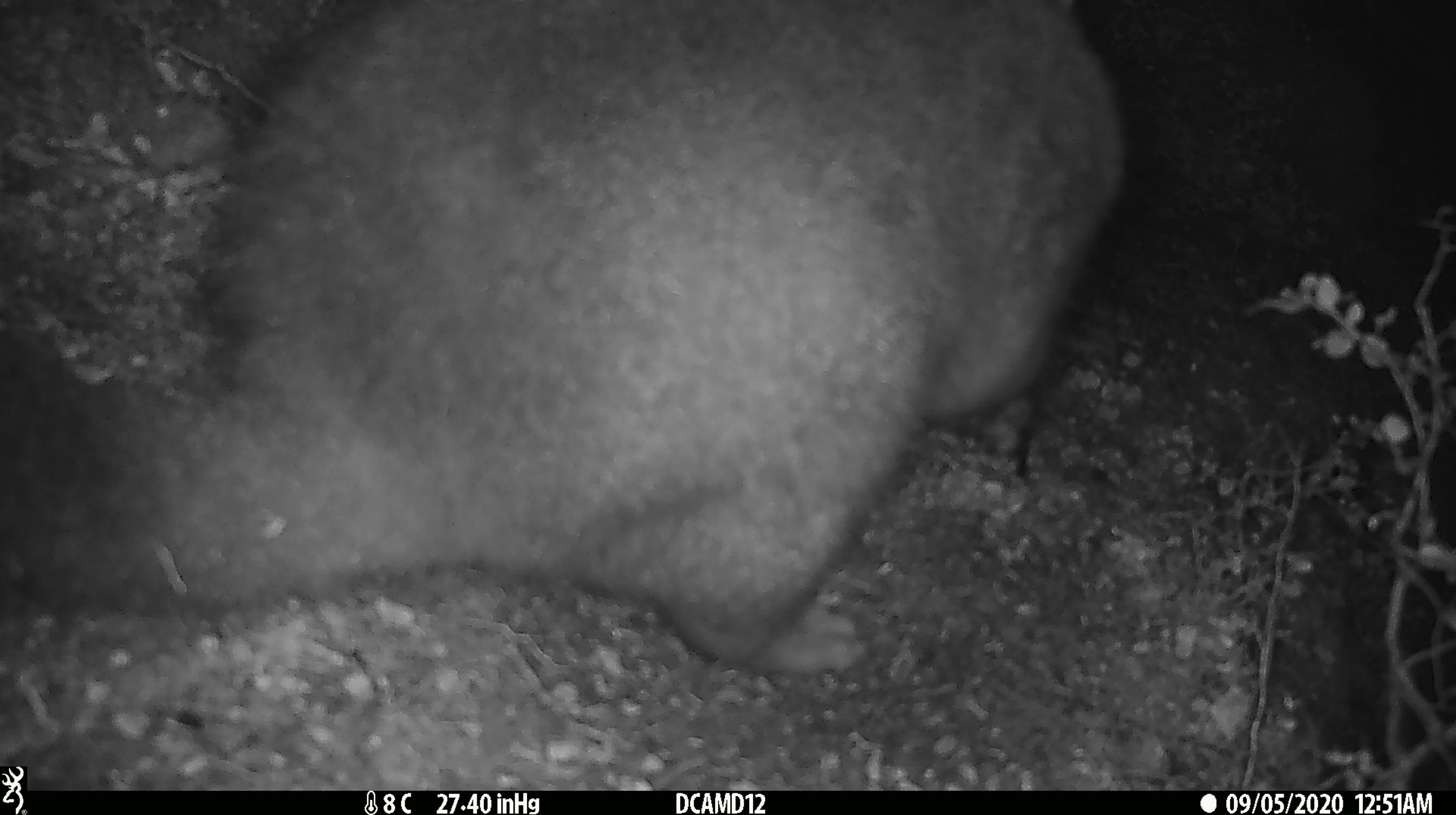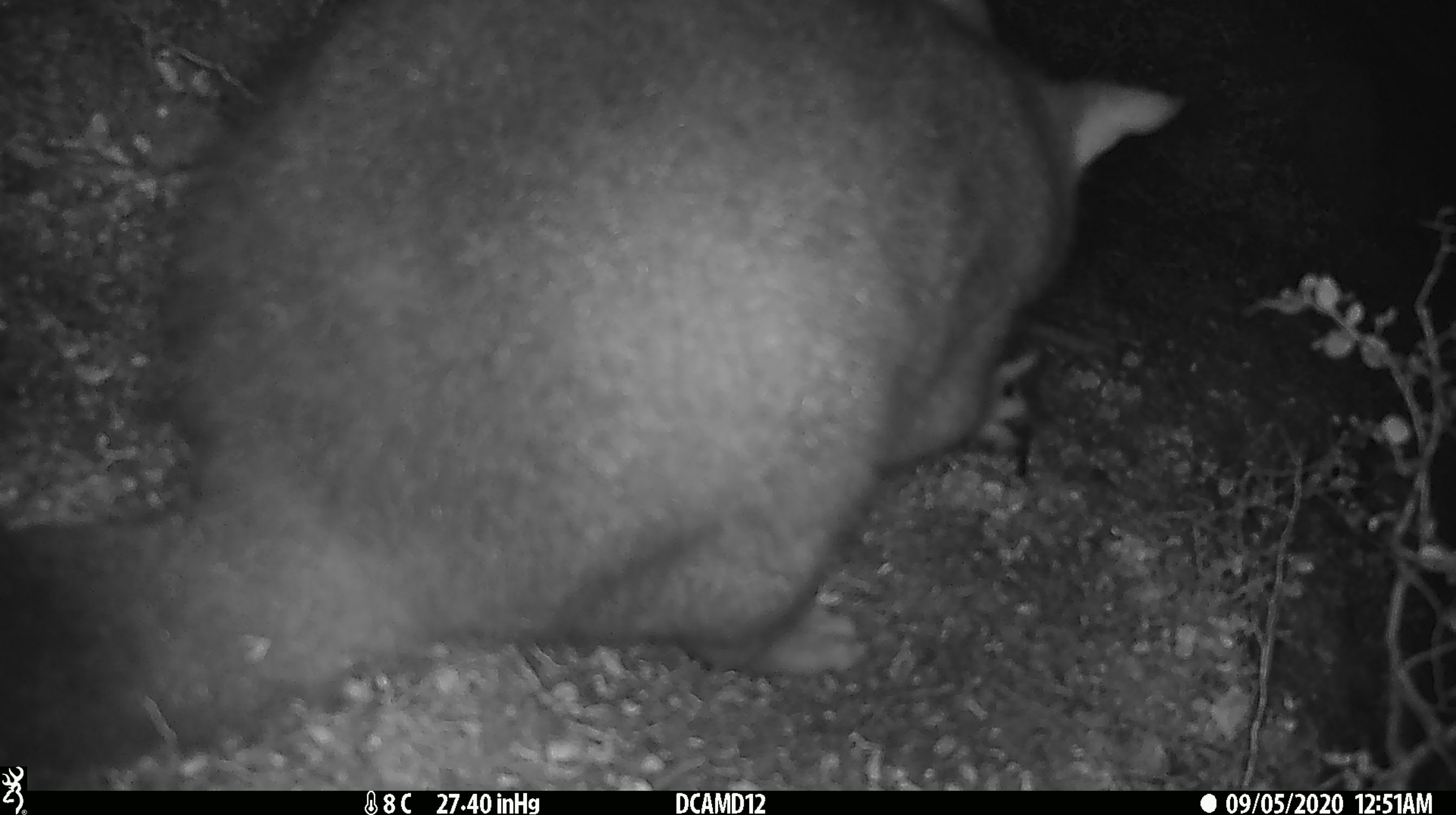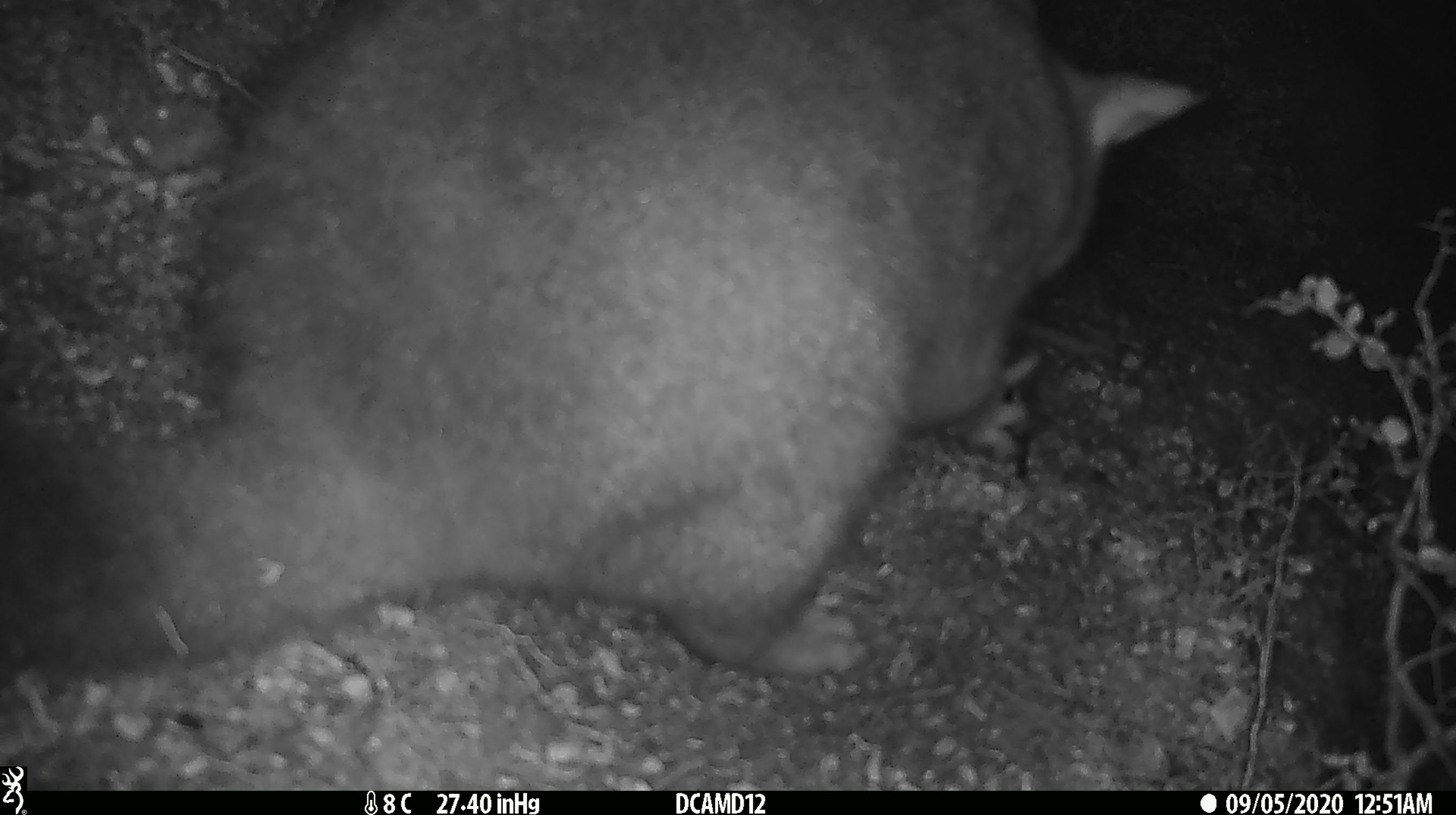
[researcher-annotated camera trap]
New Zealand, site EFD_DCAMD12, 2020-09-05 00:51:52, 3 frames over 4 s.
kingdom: Animalia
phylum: Chordata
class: Mammalia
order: Diprotodontia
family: Phalangeridae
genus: Trichosurus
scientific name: Trichosurus vulpecula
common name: common brushtail possum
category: possum